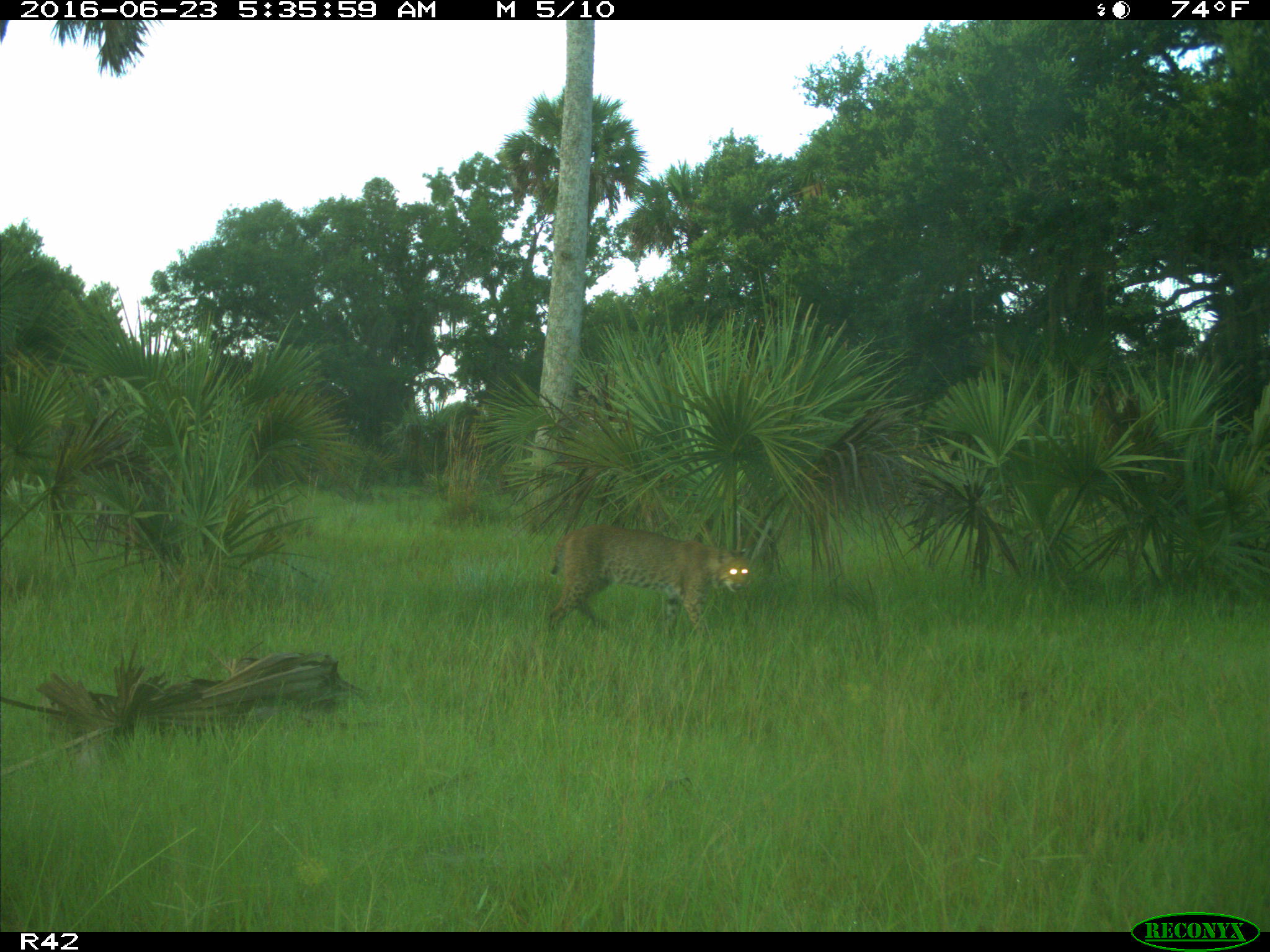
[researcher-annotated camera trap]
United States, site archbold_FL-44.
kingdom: Animalia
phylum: Chordata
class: Mammalia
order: Carnivora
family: Felidae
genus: Lynx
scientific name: Lynx rufus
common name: bobcat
Lynx rufus (bobcat).